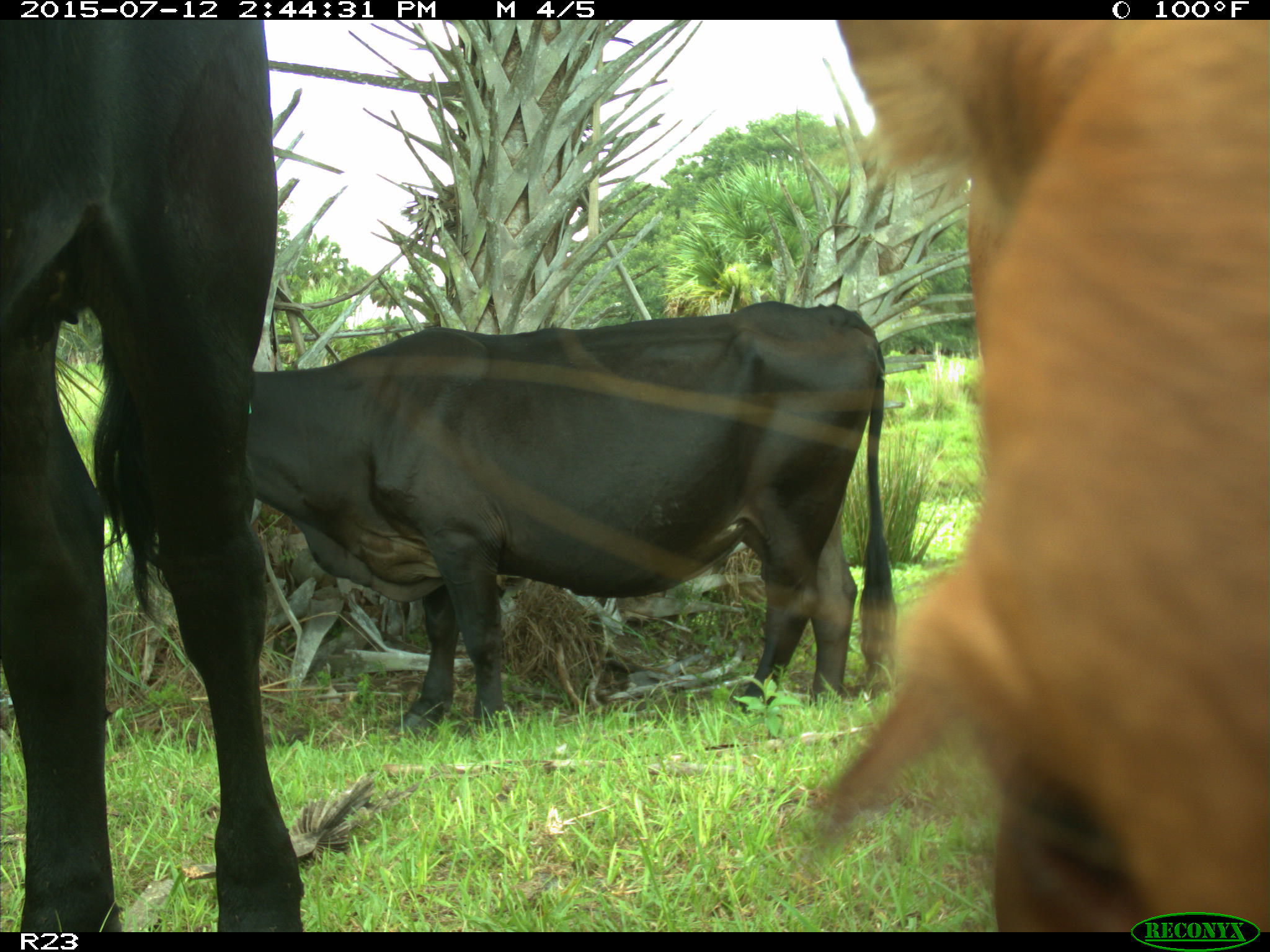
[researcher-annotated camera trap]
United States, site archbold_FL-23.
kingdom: Animalia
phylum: Chordata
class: Mammalia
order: Artiodactyla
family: Bovidae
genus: Bos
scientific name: Bos taurus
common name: domestic cow